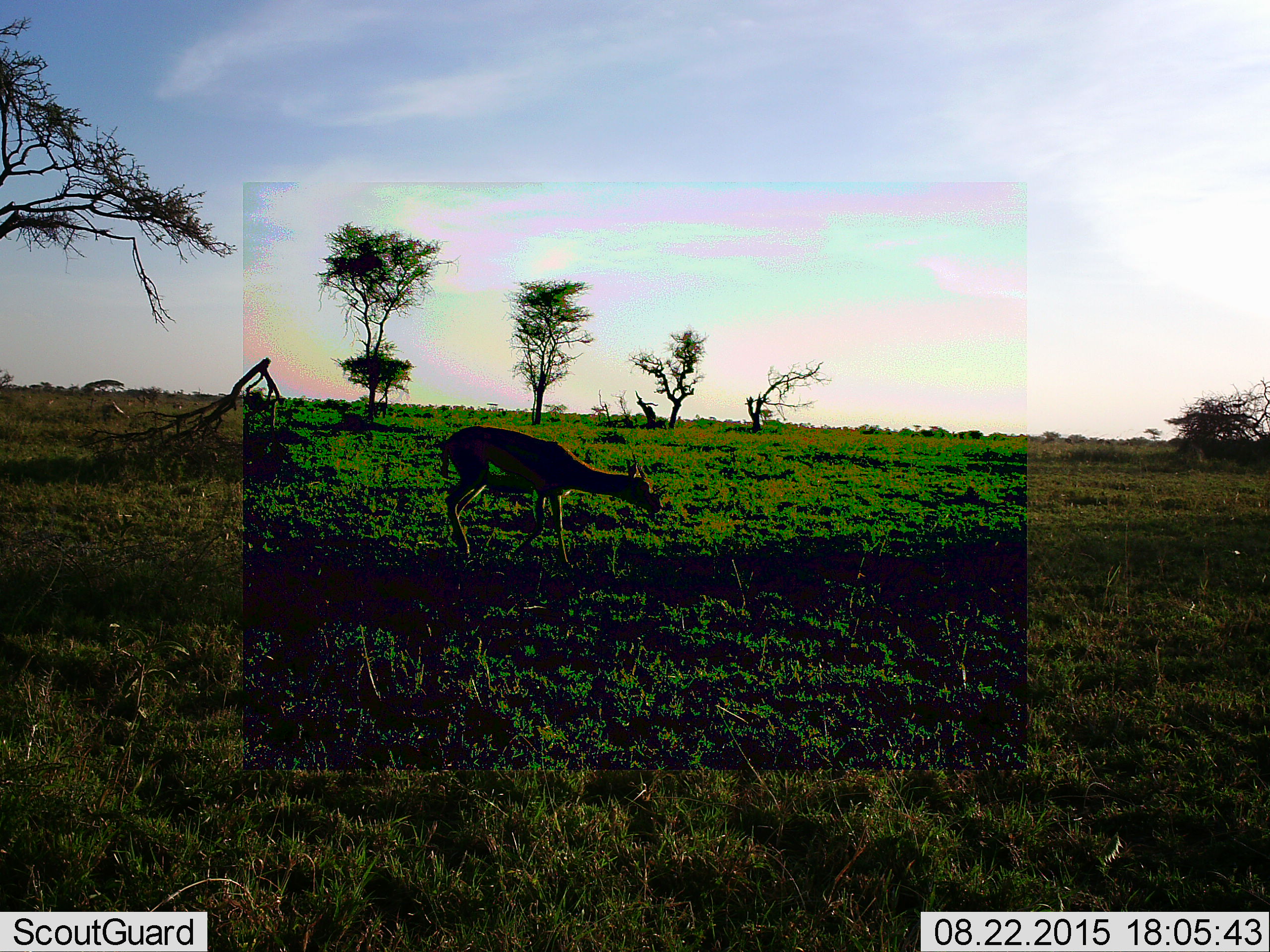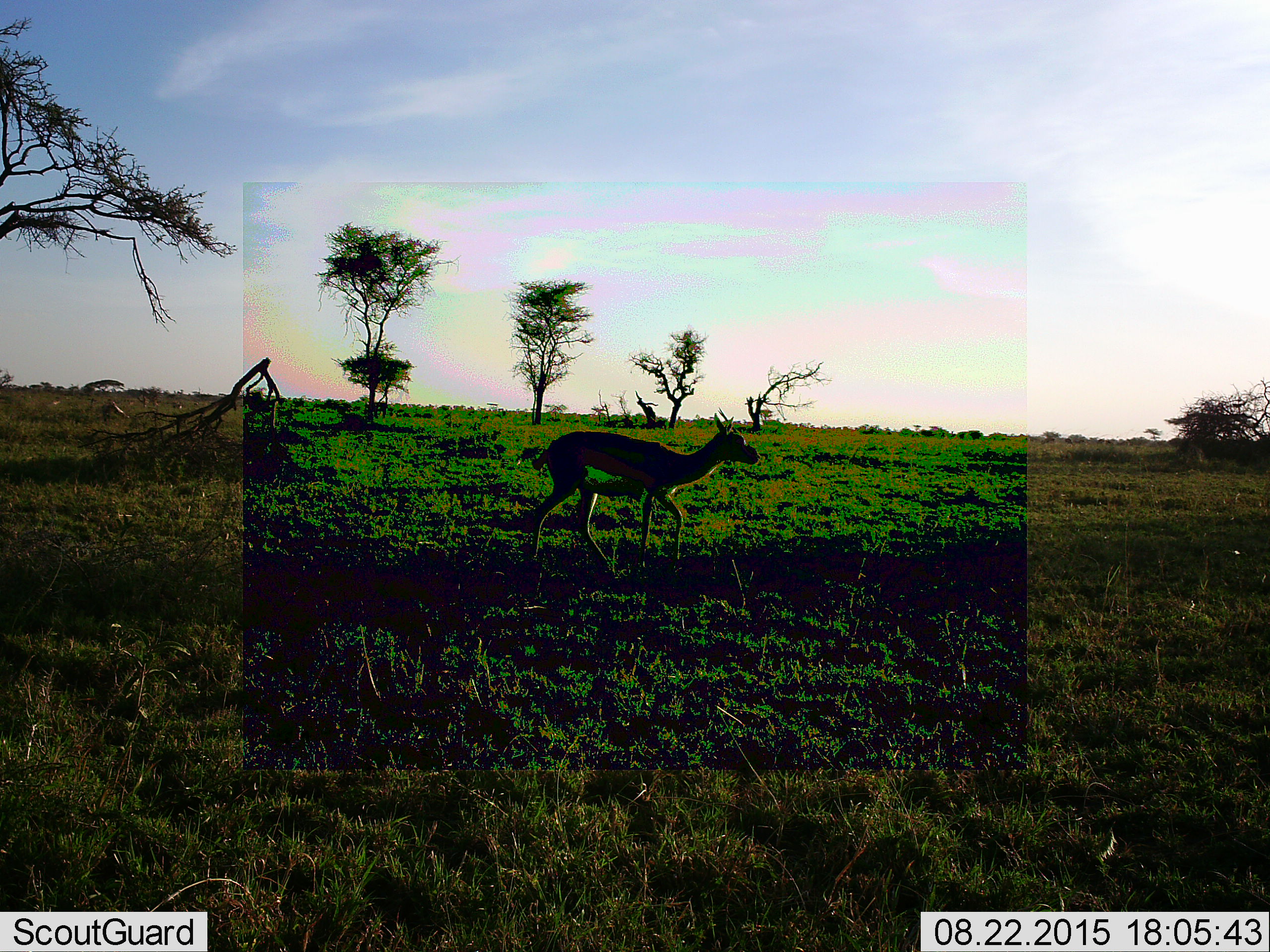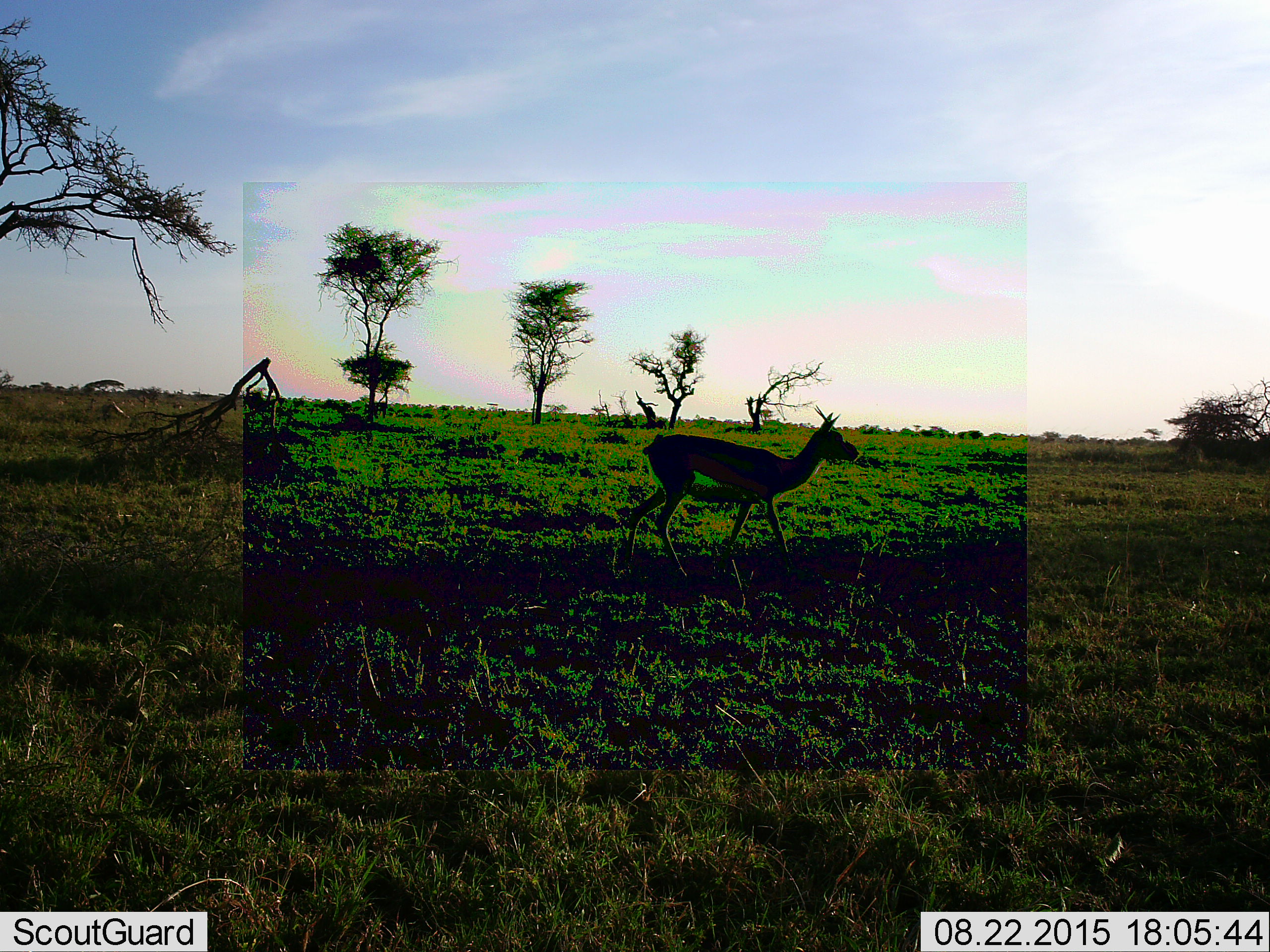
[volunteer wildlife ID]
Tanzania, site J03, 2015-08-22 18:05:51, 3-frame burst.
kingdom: Animalia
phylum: Chordata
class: Mammalia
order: Artiodactyla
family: Bovidae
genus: Eudorcas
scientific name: Eudorcas thomsonii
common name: thomson's gazelle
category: gazellethomsons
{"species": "gazellethomsons (thomson's gazelle) (Eudorcas thomsonii)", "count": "1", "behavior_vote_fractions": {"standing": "10%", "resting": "0%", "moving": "90%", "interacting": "0%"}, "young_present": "0%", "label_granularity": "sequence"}